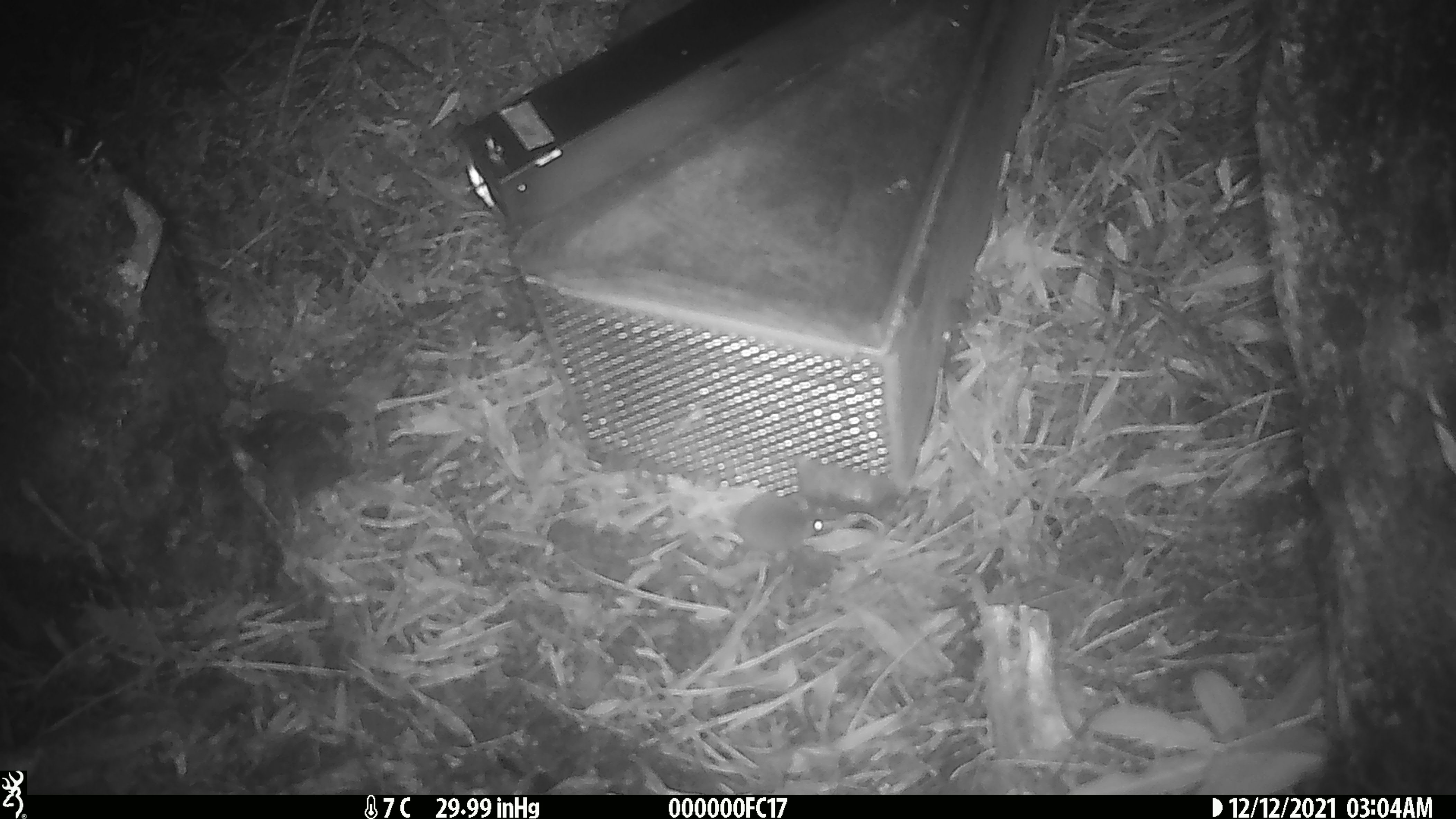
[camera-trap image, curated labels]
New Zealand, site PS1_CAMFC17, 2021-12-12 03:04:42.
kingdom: Animalia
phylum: Chordata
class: Mammalia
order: Rodentia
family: Muridae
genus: Mus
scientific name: Mus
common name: mouse